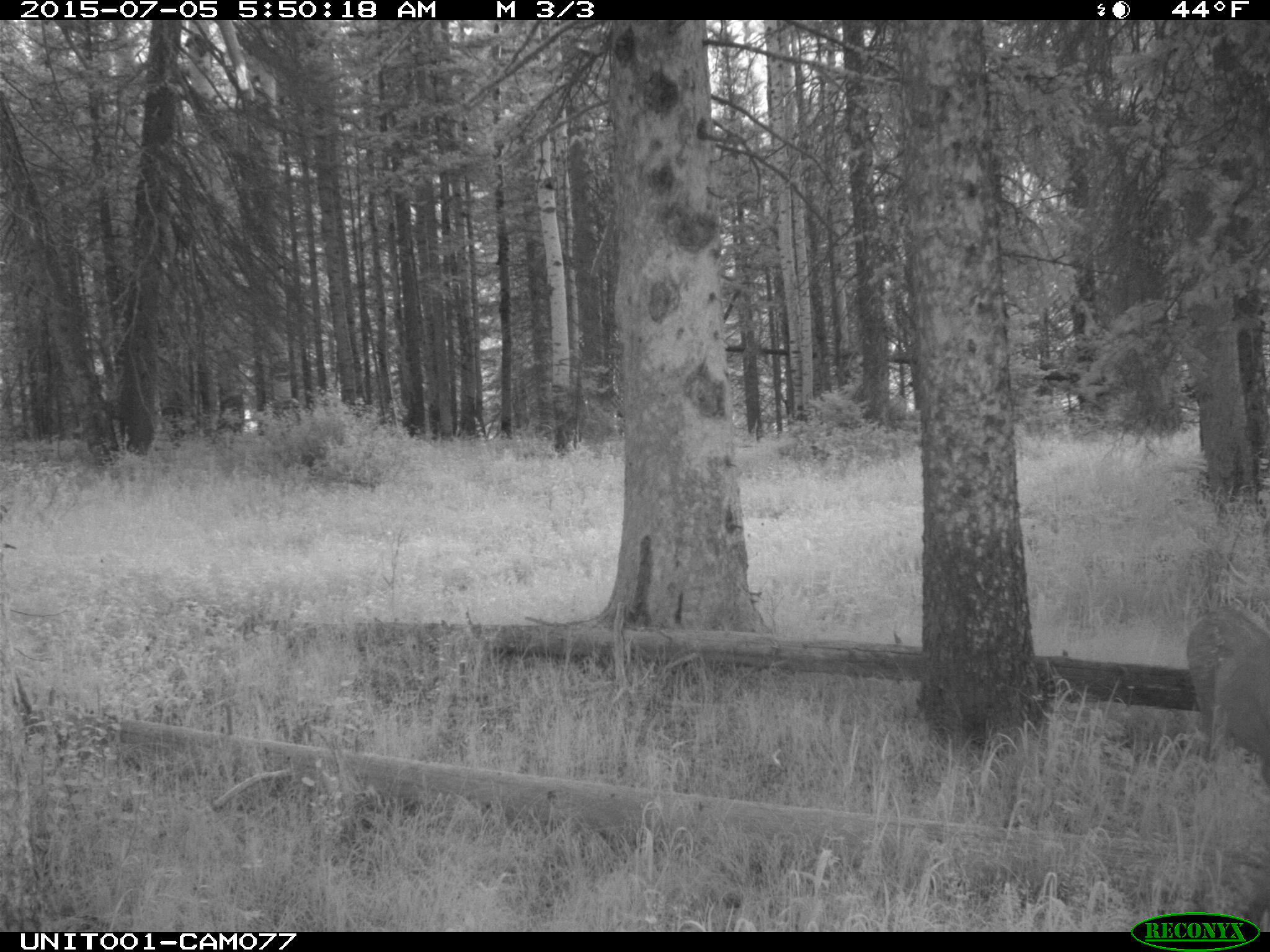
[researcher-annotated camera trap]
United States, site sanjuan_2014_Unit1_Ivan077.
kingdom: Animalia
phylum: Chordata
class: Mammalia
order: Artiodactyla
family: Cervidae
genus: Odocoileus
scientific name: Odocoileus hemionus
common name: mule deer